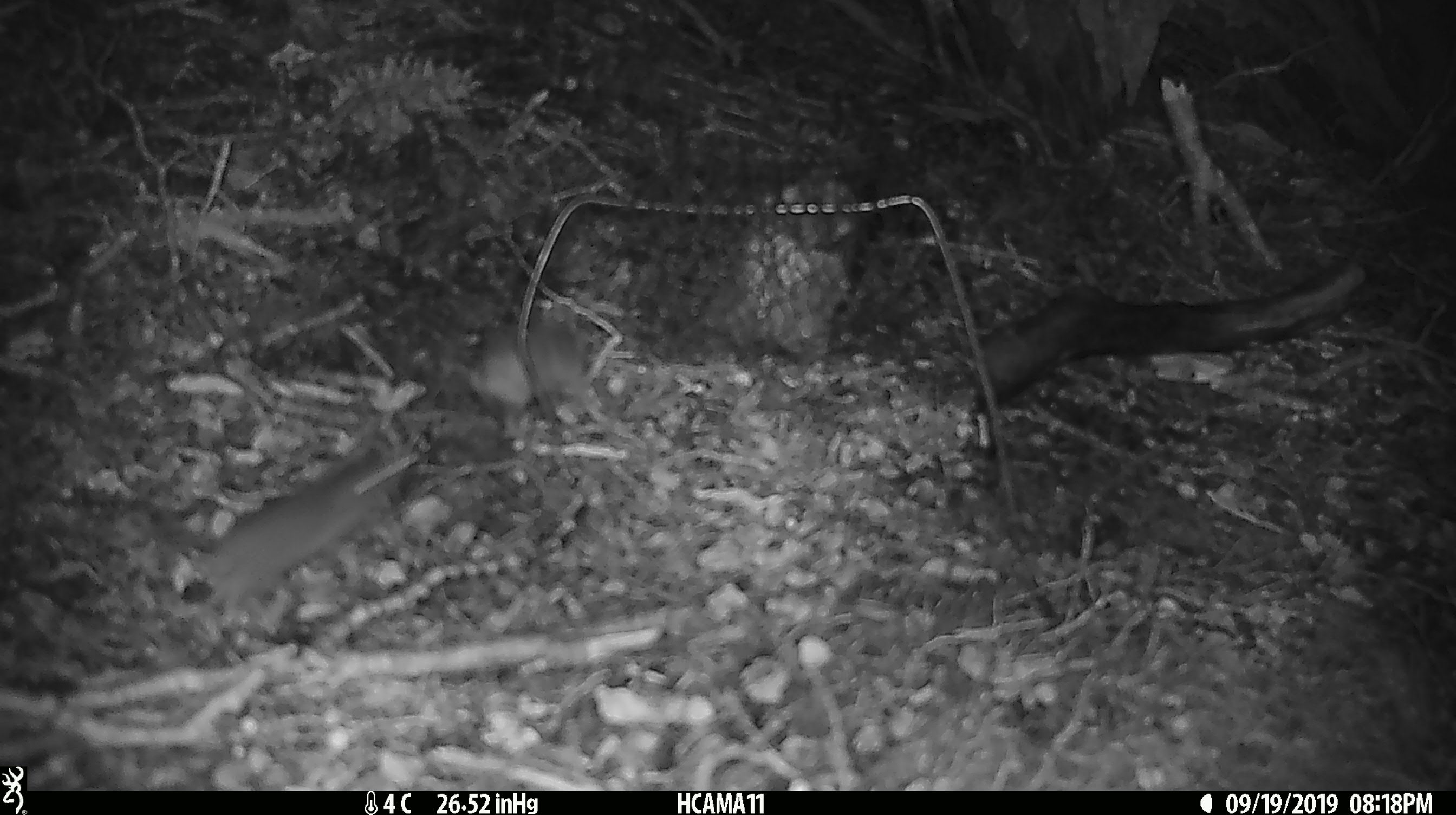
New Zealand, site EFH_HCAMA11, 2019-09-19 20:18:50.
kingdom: Animalia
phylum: Chordata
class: Mammalia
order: Rodentia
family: Muridae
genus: Mus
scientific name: Mus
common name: mouse